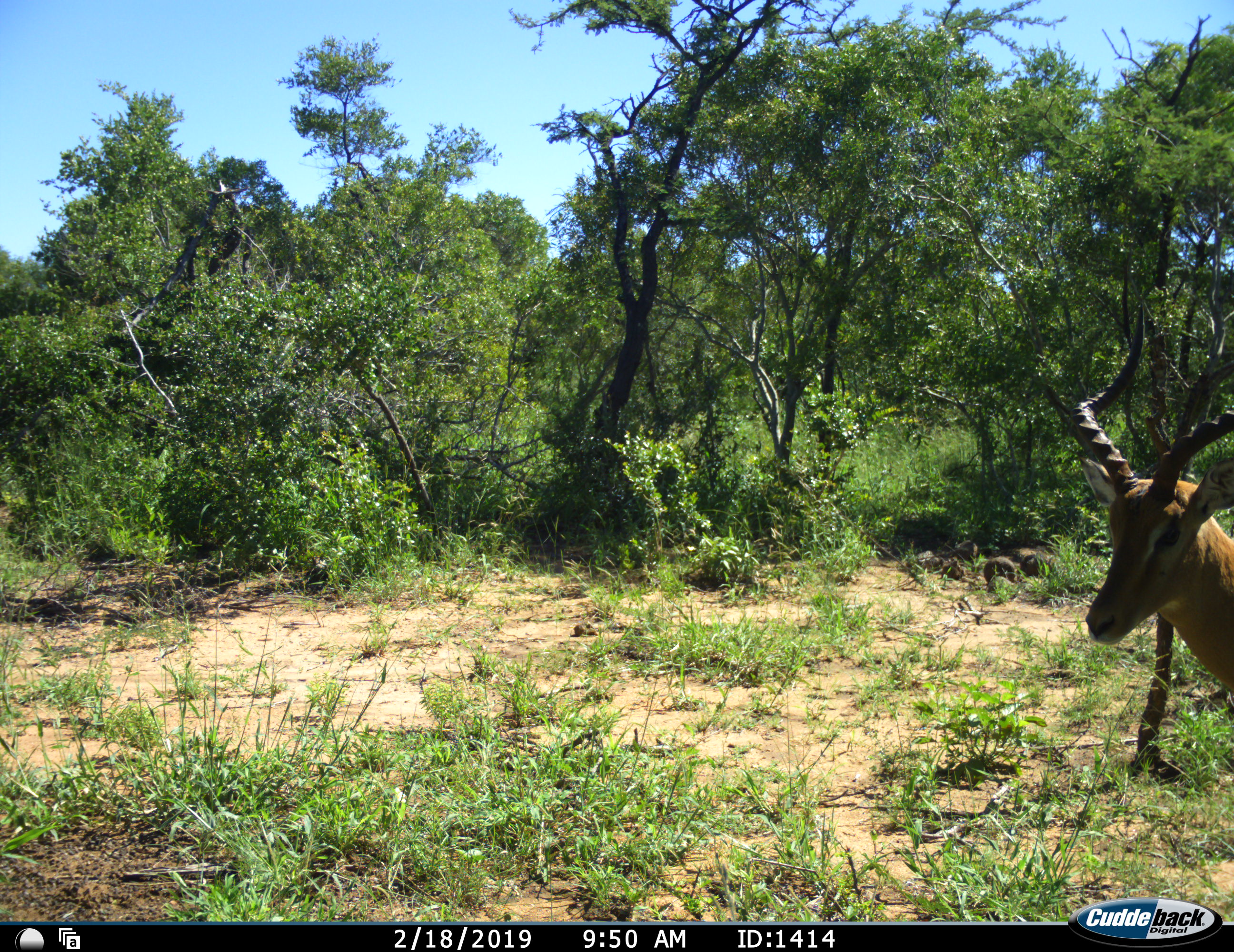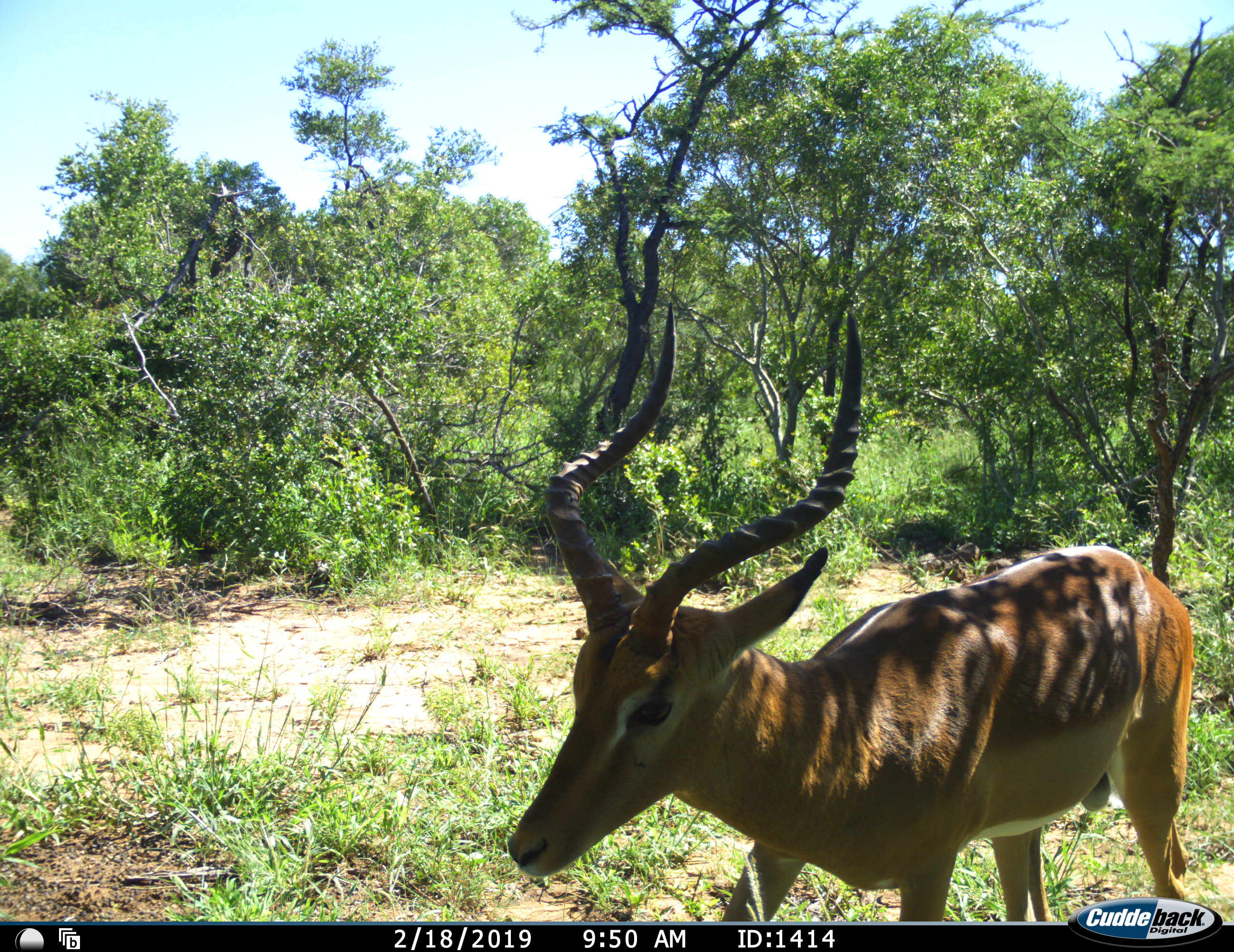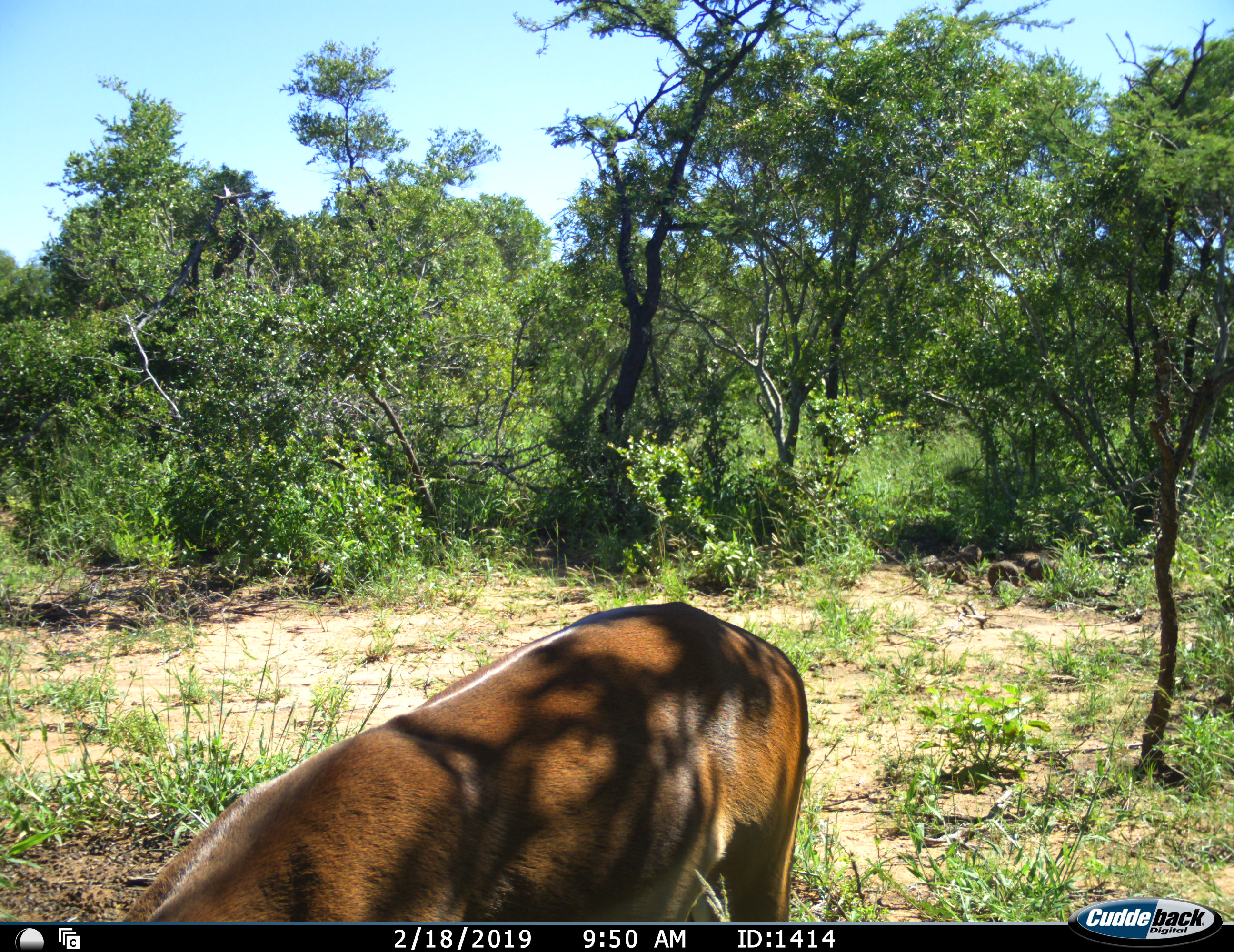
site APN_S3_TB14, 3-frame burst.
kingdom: Animalia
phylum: Chordata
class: Mammalia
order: Artiodactyla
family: Bovidae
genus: Aepyceros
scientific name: Aepyceros melampus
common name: impala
Impala (Aepyceros melampus), count 1. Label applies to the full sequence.